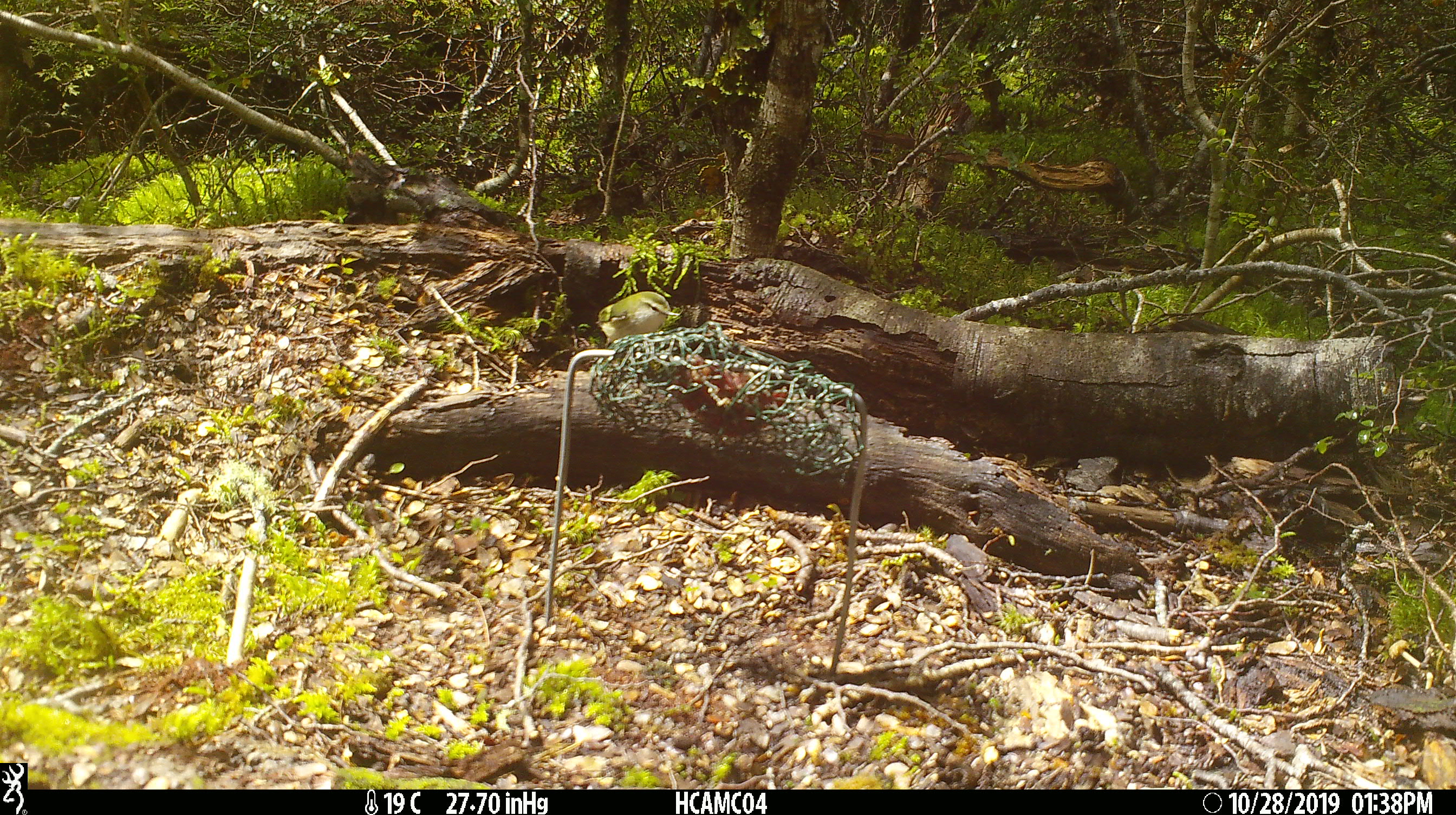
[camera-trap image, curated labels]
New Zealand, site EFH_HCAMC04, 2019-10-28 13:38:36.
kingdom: Animalia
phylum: Chordata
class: Aves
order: Passeriformes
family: Acanthisittidae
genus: Acanthisitta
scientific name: Acanthisitta chloris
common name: rifleman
Rifleman (Acanthisitta chloris).